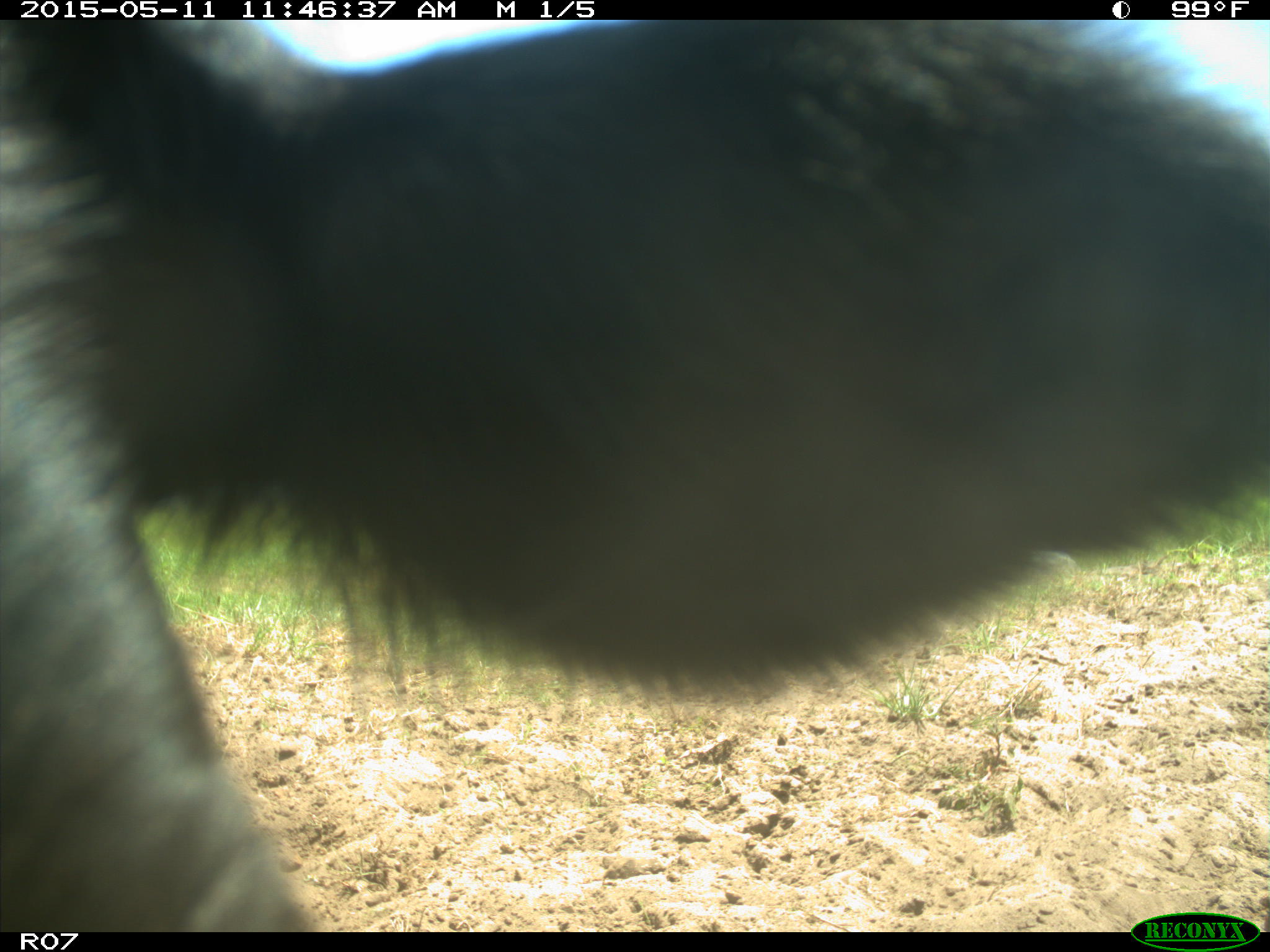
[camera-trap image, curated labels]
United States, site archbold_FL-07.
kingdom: Animalia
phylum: Chordata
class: Mammalia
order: Artiodactyla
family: Bovidae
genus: Bos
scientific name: Bos taurus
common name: domestic cow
Bos taurus (domestic cow).